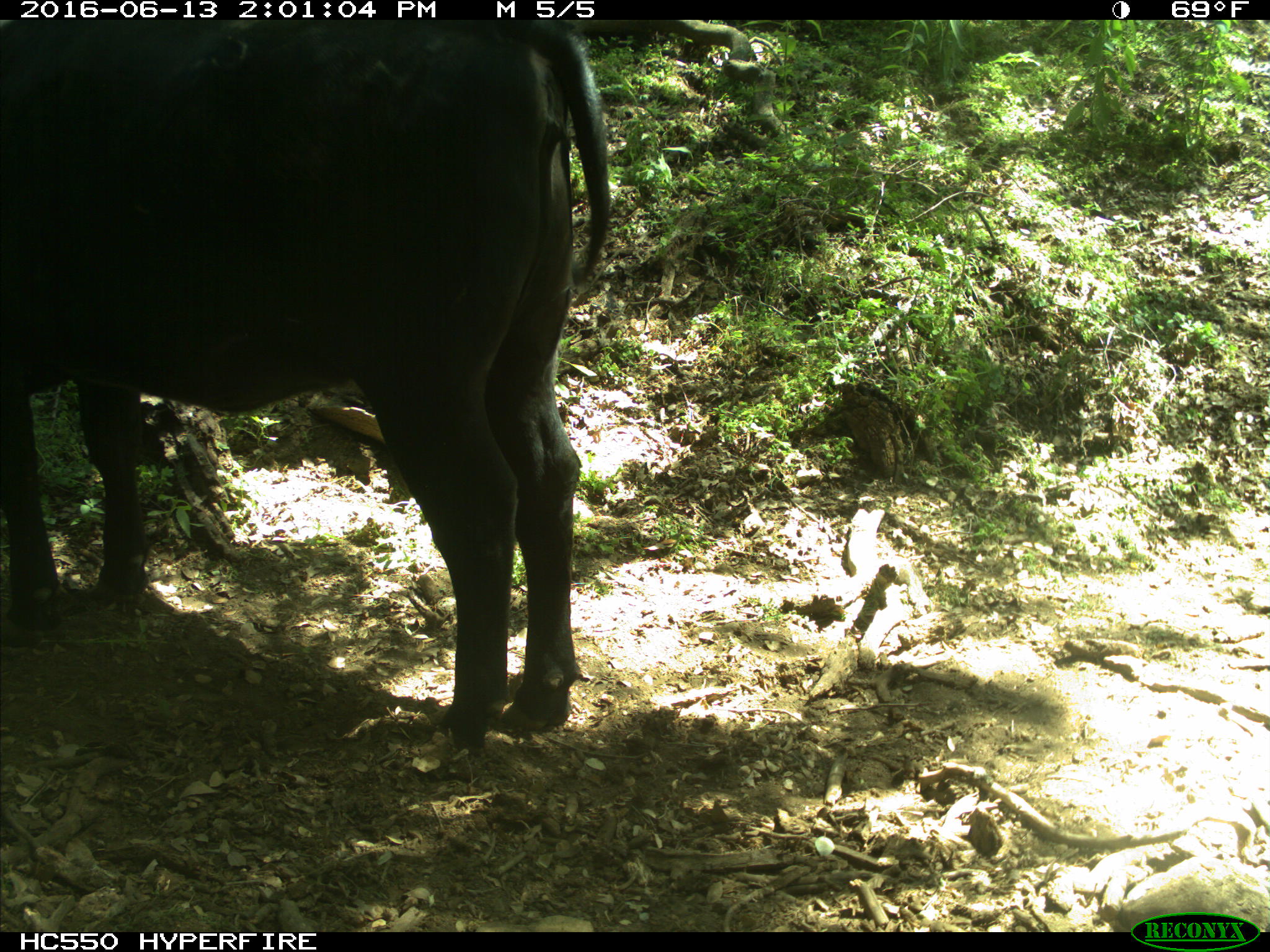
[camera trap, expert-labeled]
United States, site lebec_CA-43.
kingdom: Animalia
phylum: Chordata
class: Mammalia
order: Artiodactyla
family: Bovidae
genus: Bos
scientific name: Bos taurus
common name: domestic cow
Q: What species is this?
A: Bos taurus (domestic cow).